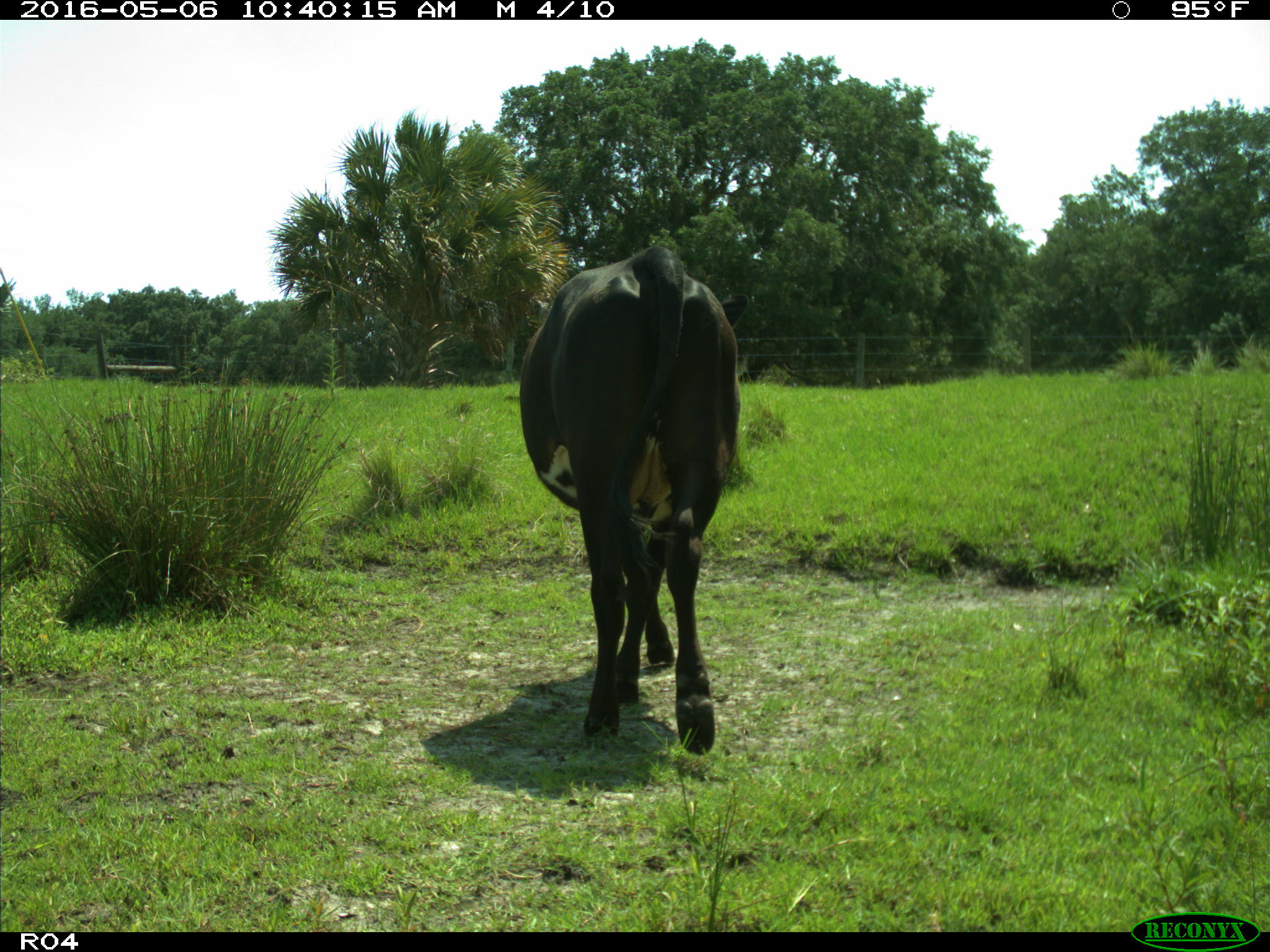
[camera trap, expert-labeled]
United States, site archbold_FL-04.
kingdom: Animalia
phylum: Chordata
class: Mammalia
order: Artiodactyla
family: Bovidae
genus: Bos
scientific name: Bos taurus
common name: domestic cow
Bos taurus (domestic cow).